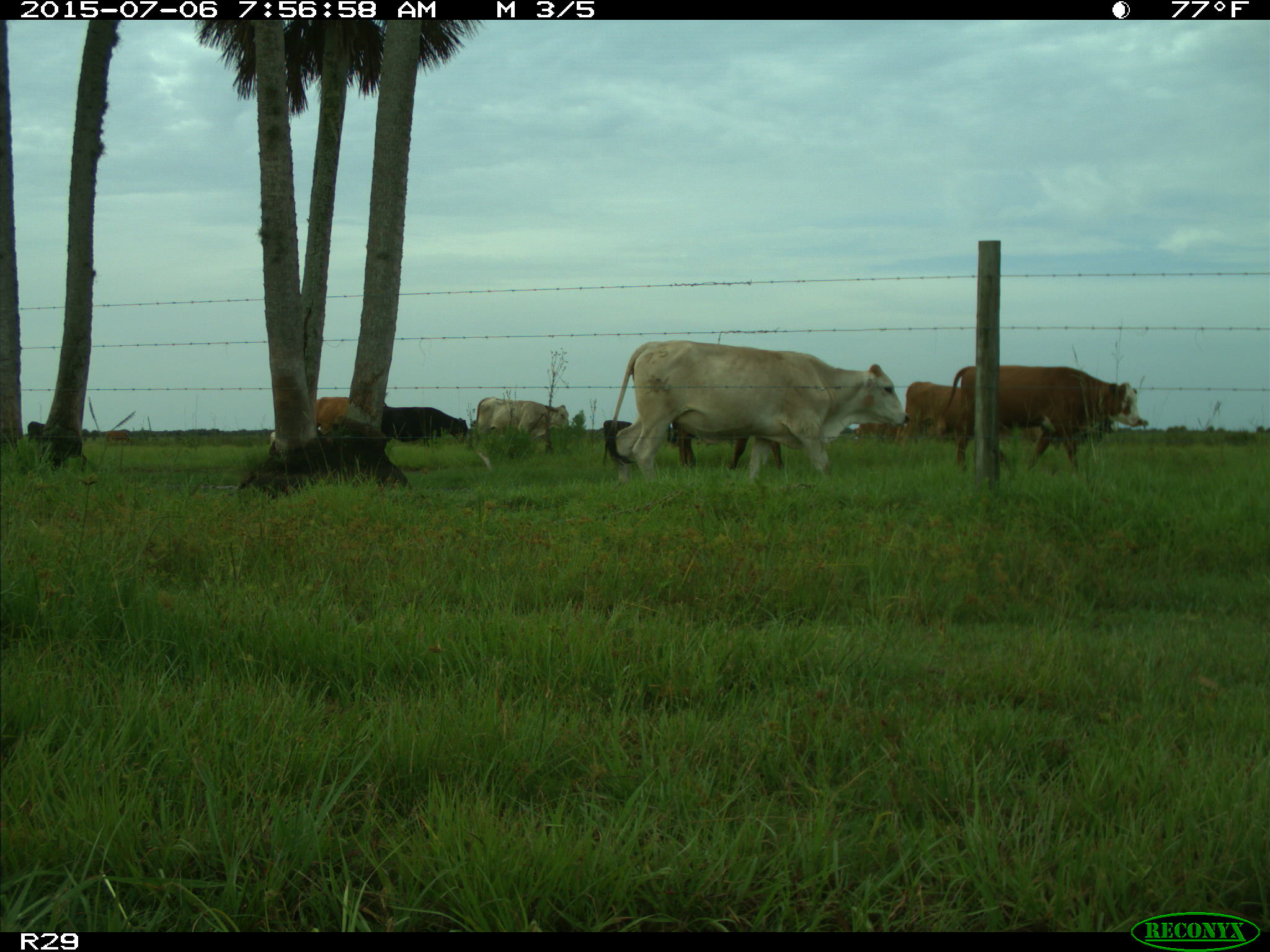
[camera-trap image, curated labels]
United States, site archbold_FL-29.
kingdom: Animalia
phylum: Chordata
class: Mammalia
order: Artiodactyla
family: Bovidae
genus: Bos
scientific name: Bos taurus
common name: domestic cow